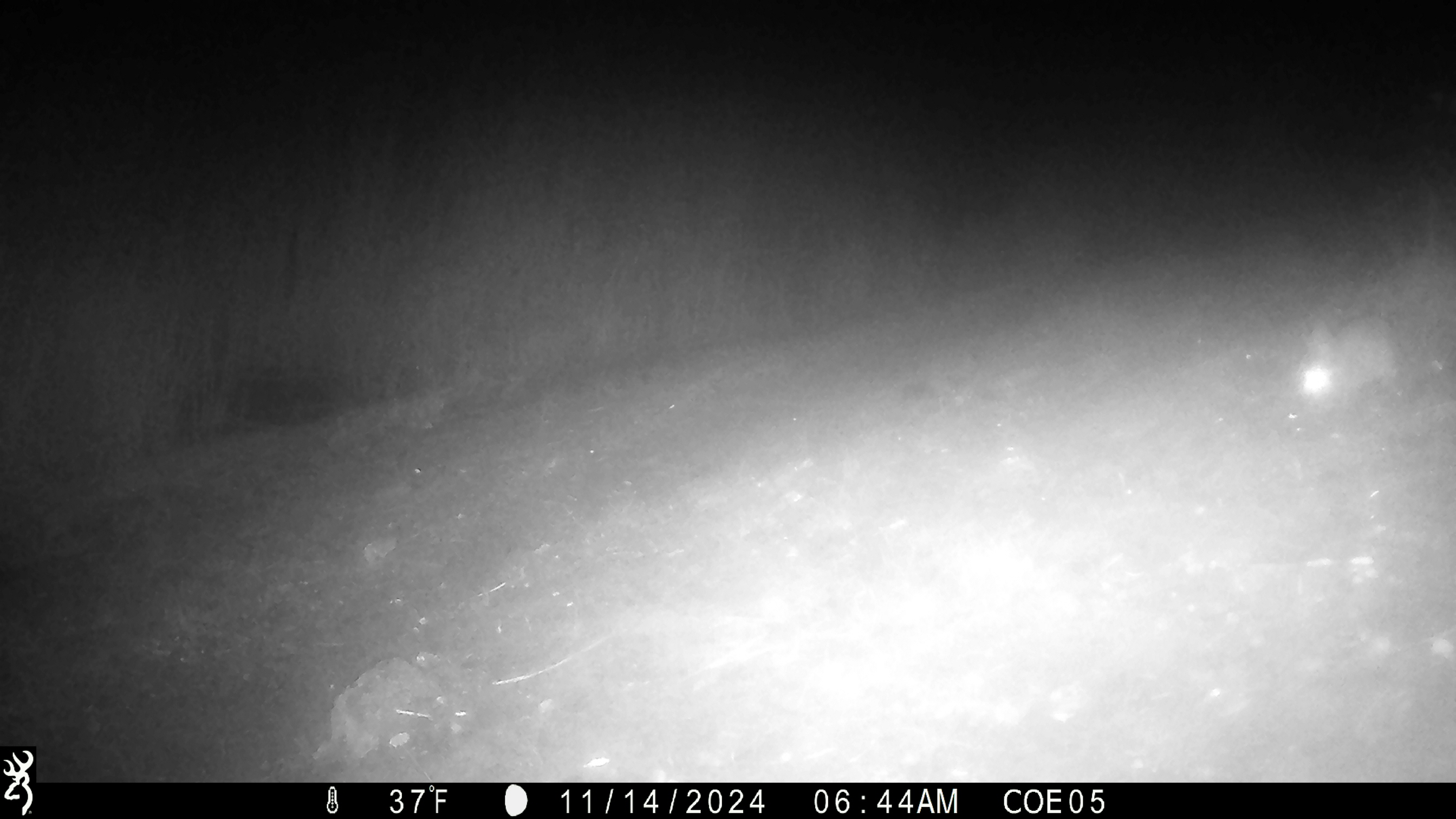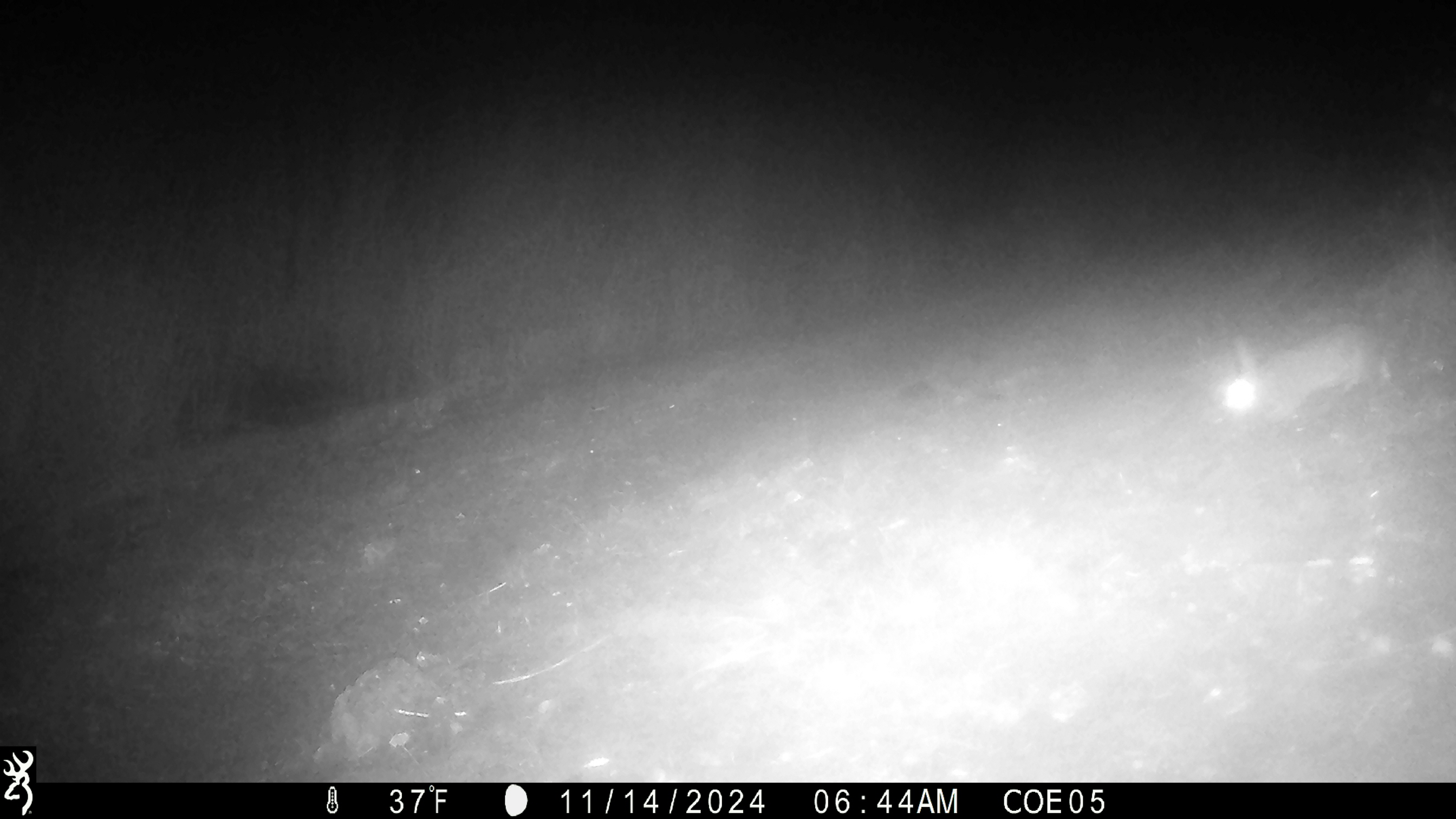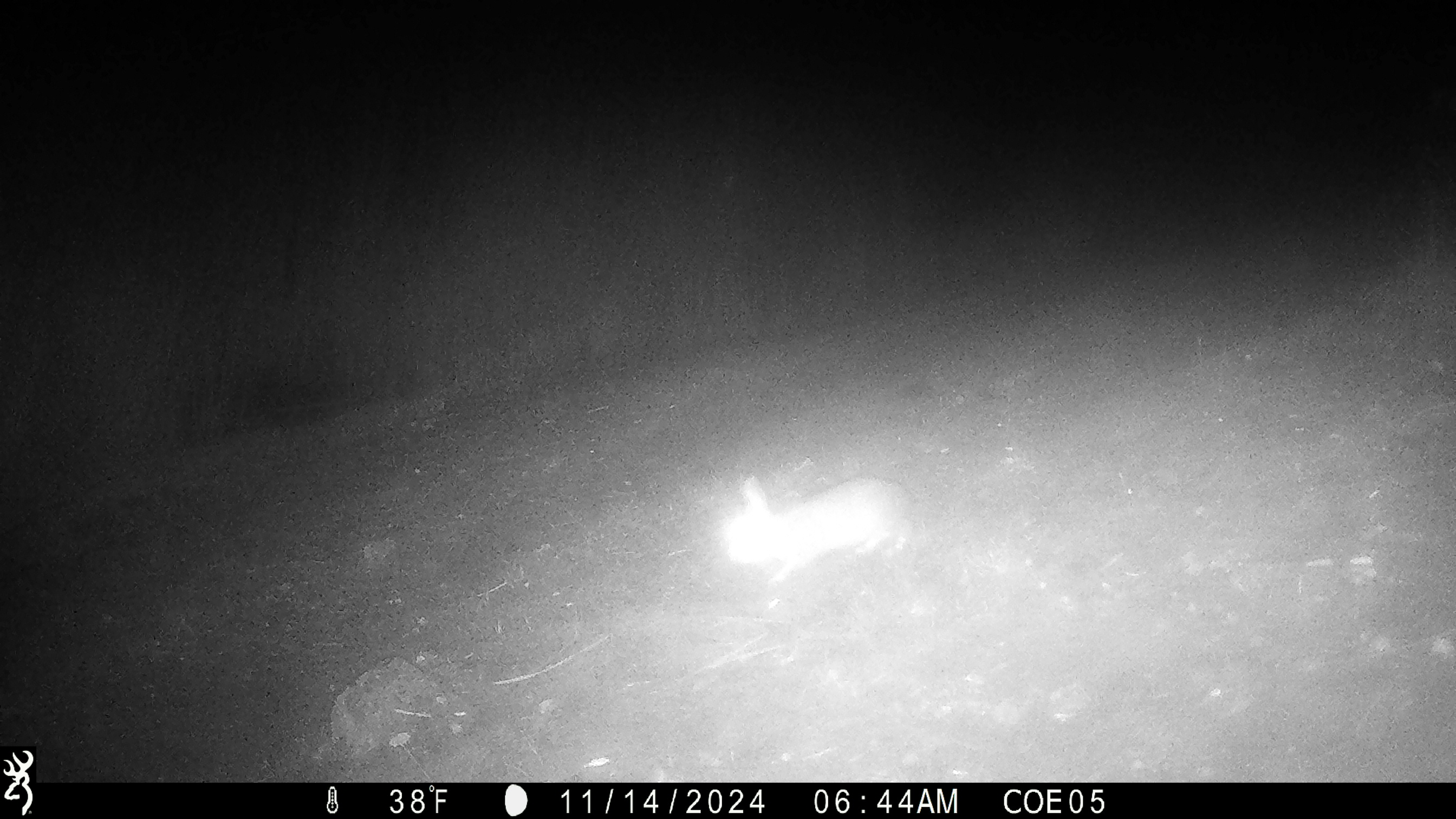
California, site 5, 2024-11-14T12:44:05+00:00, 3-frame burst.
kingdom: Animalia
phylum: Chordata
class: Mammalia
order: Lagomorpha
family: Leporidae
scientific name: Leporidae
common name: rabbit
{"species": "rabbit (Leporidae)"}